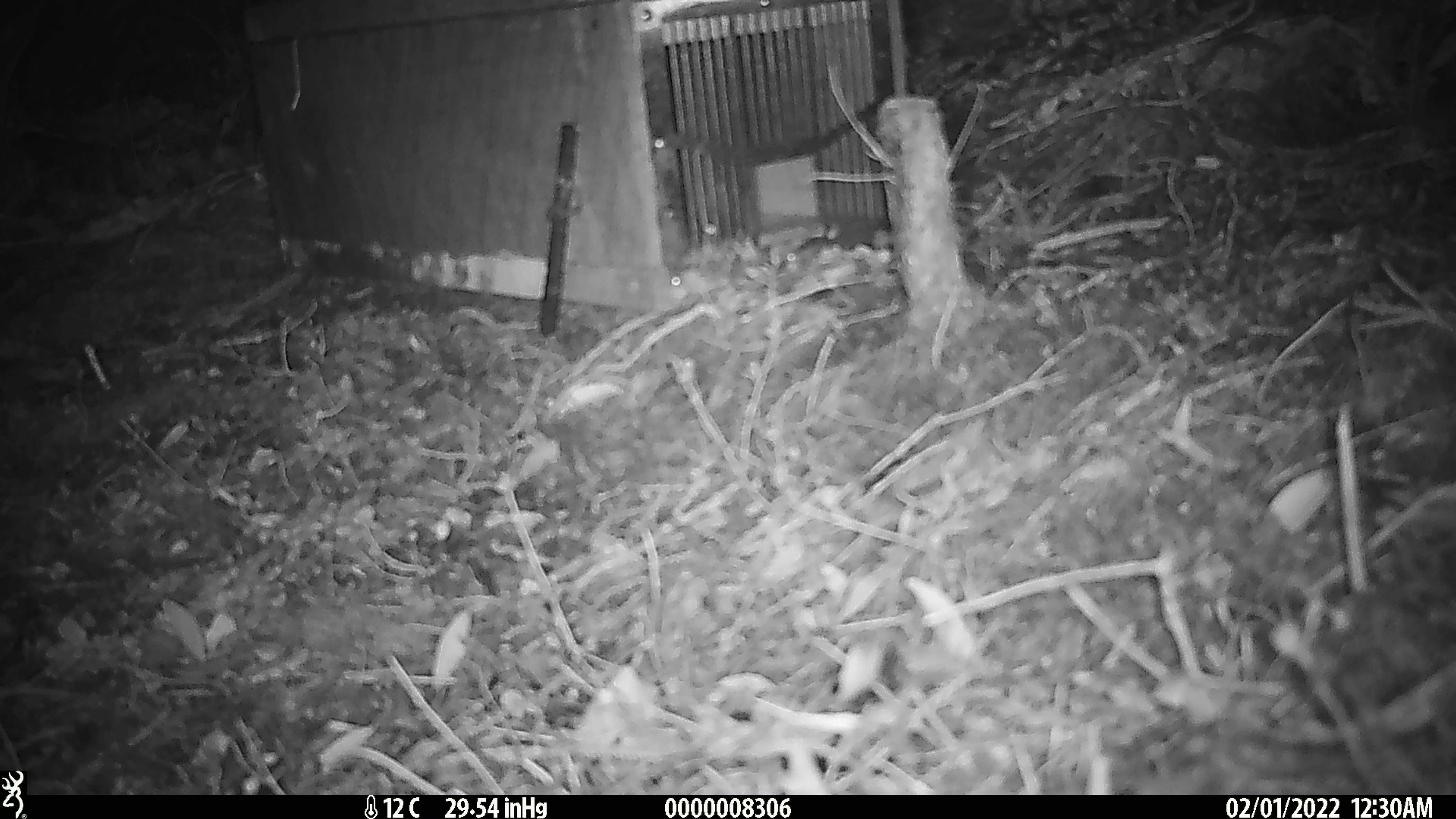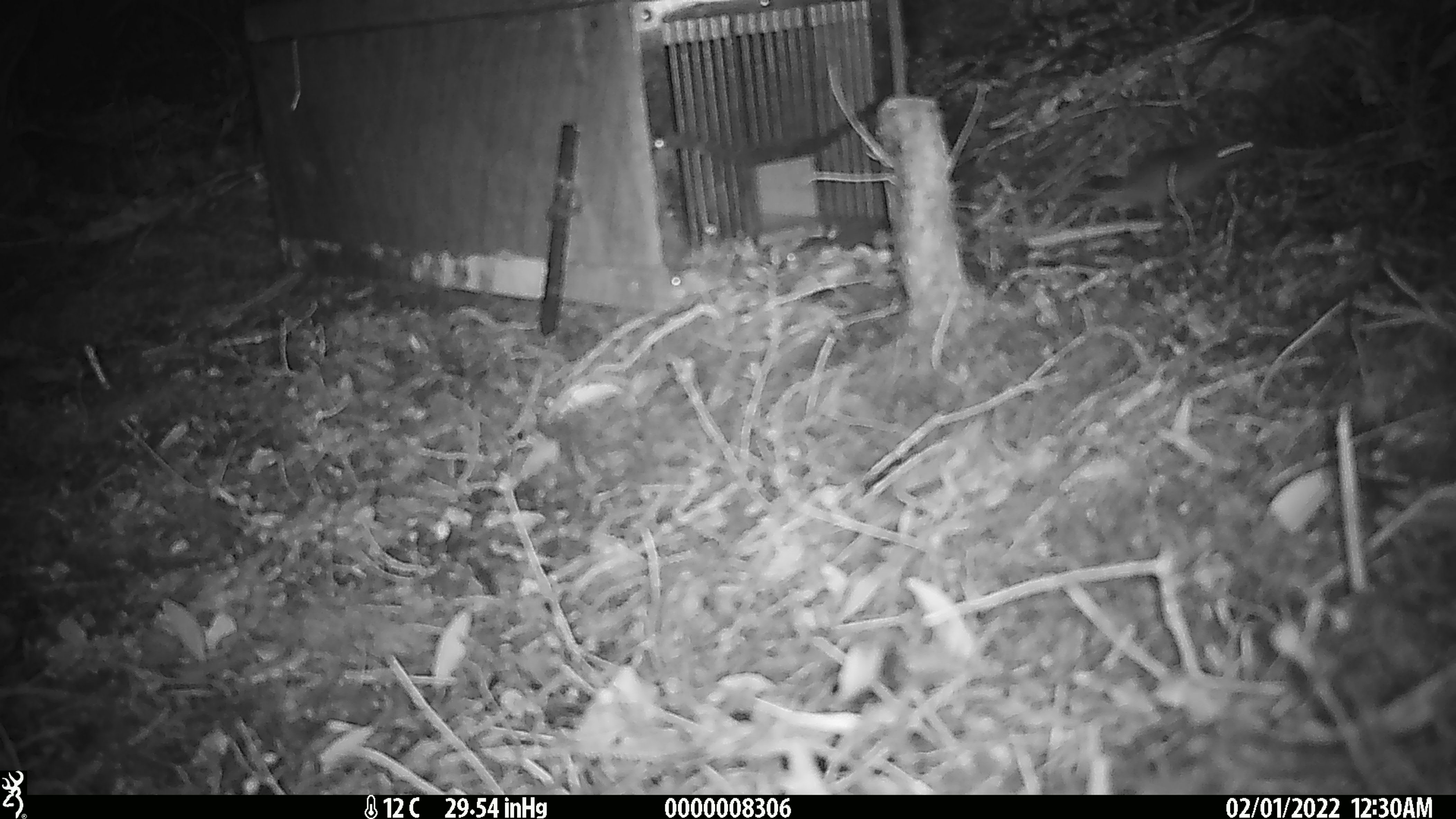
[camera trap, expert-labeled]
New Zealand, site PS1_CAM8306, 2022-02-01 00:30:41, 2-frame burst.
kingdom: Animalia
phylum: Chordata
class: Mammalia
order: Rodentia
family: Muridae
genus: Mus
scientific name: Mus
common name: mouse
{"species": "mouse (Mus)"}